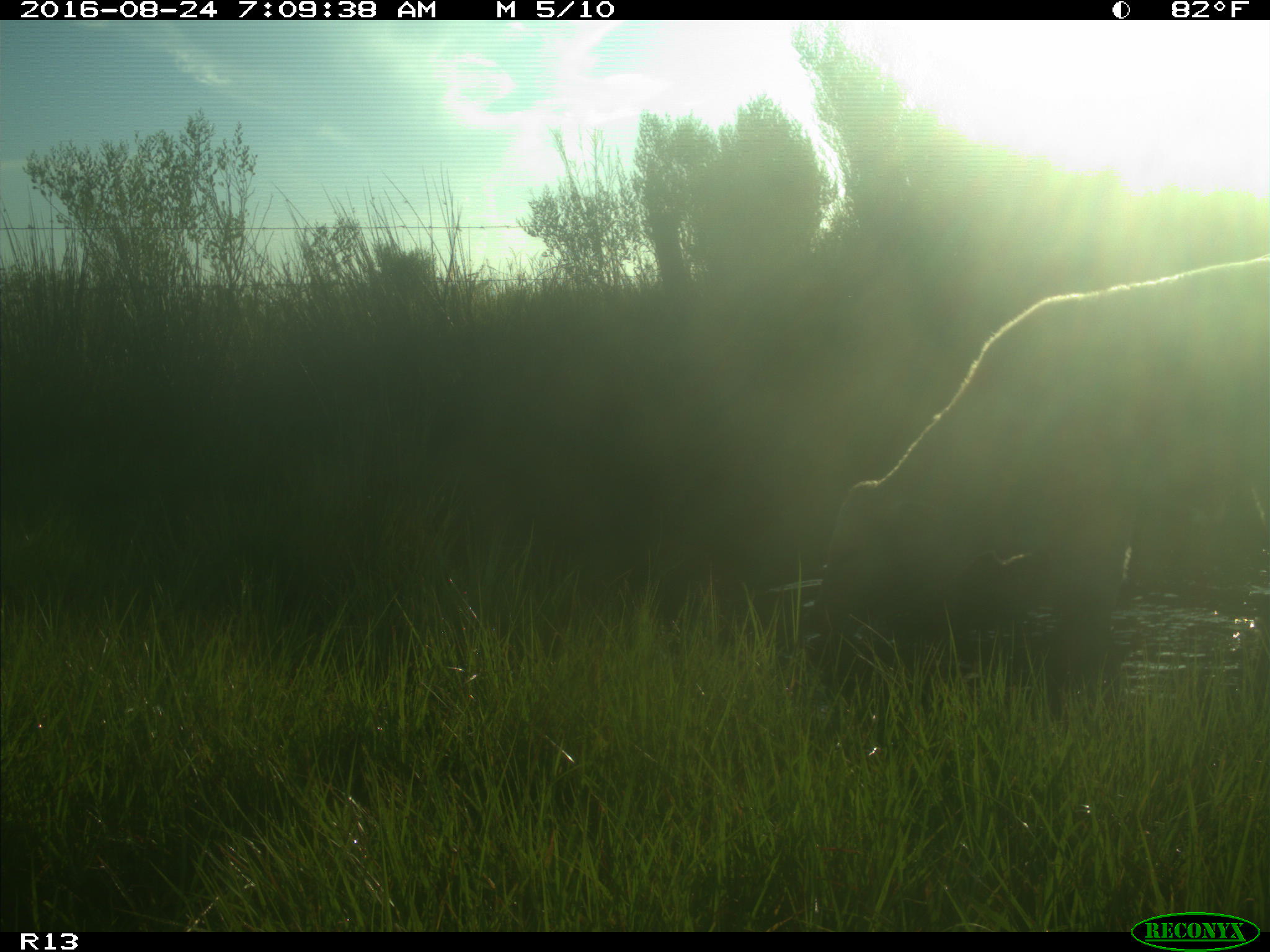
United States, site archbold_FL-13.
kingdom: Animalia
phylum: Chordata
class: Mammalia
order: Artiodactyla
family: Bovidae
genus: Bos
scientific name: Bos taurus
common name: domestic cow